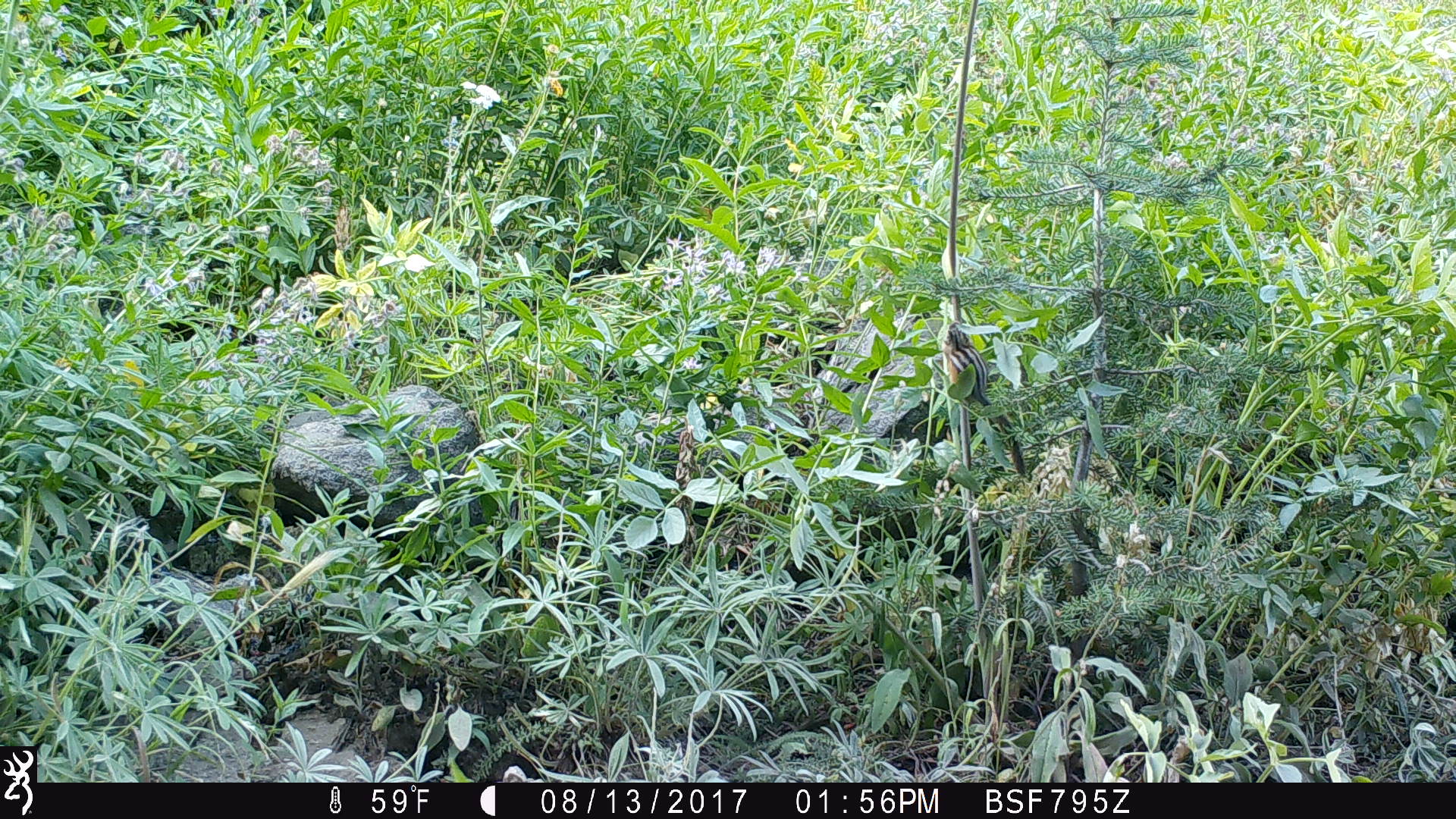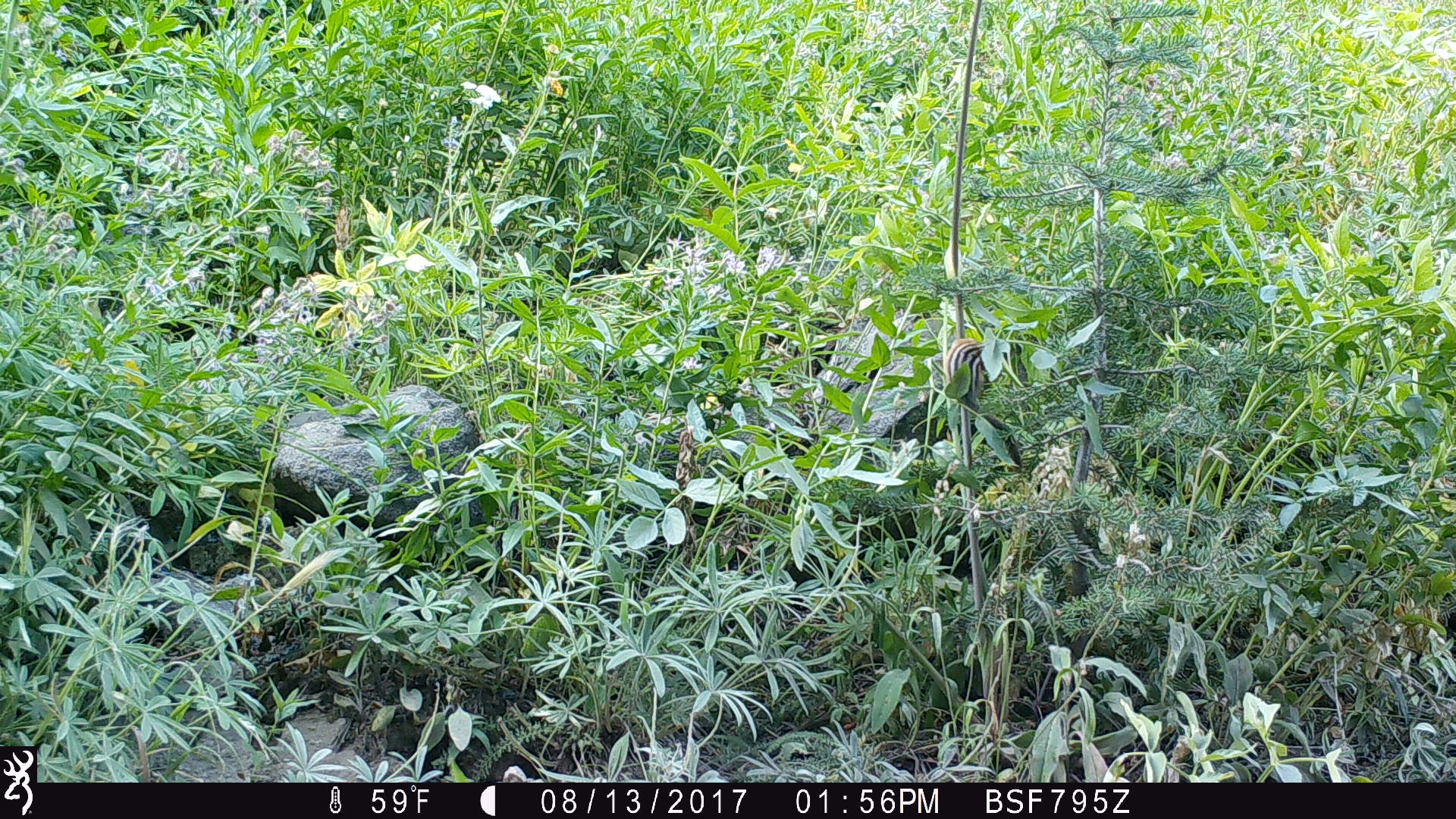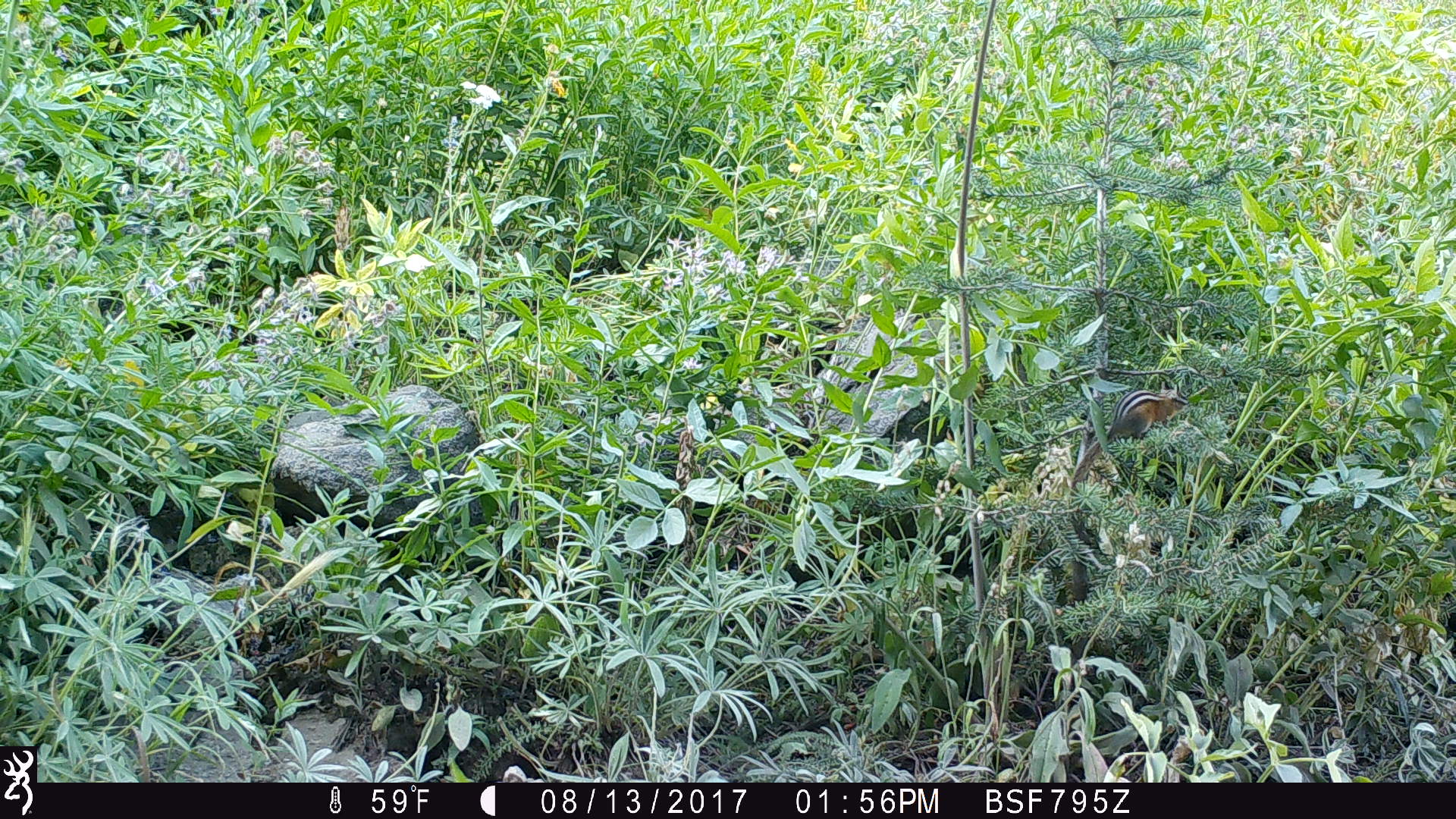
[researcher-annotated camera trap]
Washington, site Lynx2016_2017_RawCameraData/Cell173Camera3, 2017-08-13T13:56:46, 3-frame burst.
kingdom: Animalia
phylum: Chordata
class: Mammalia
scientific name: Mammalia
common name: small mammal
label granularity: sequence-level